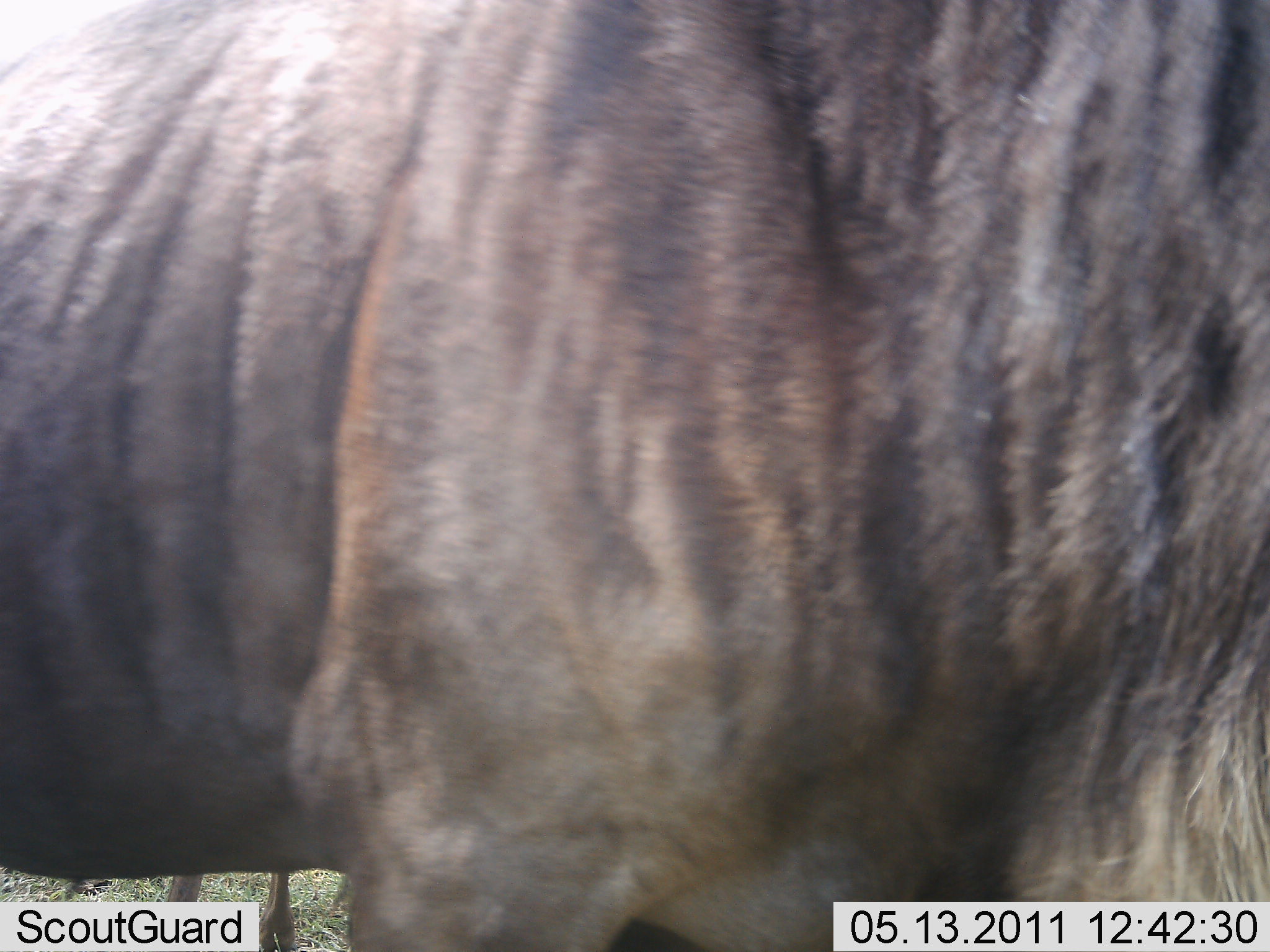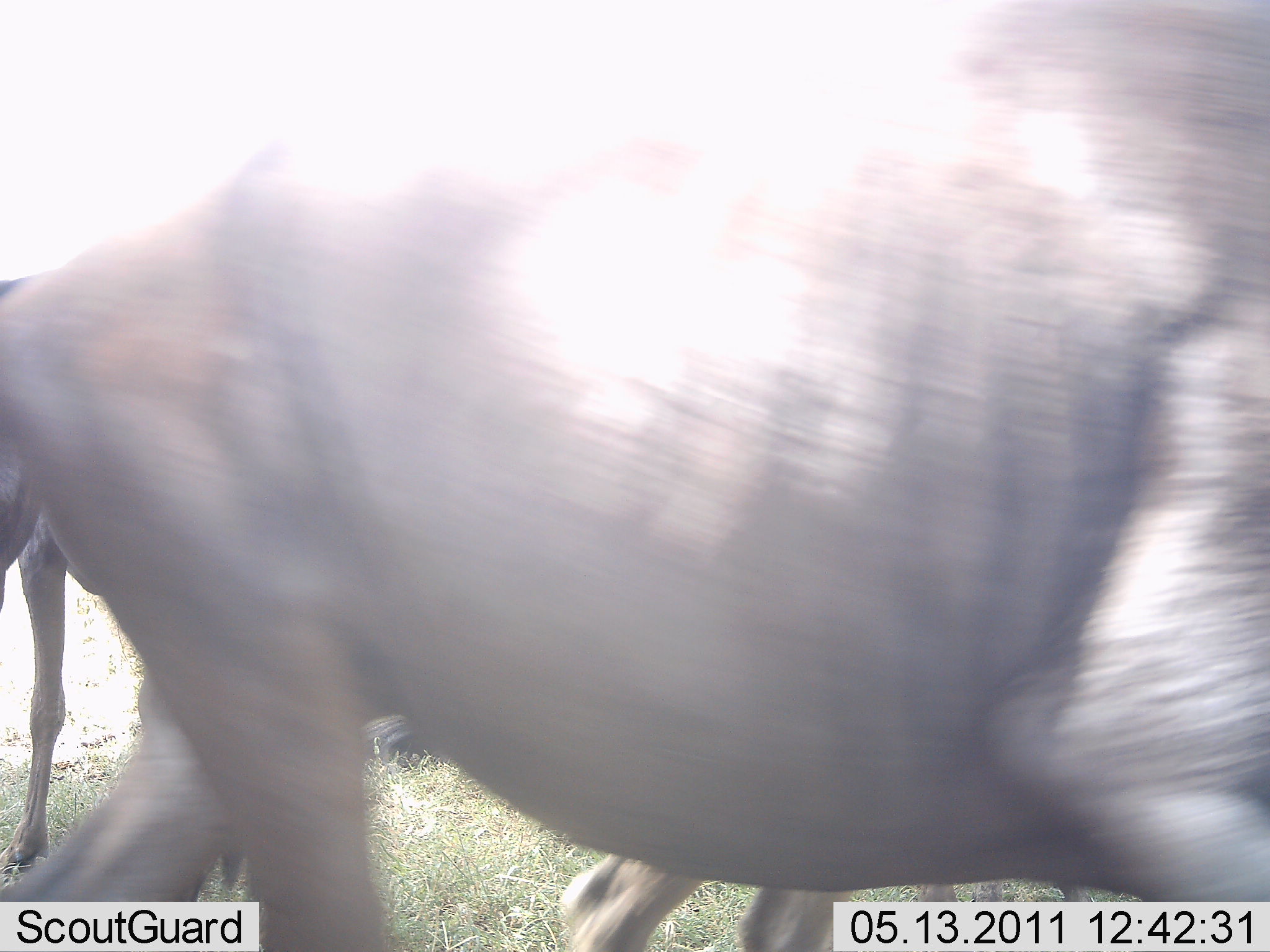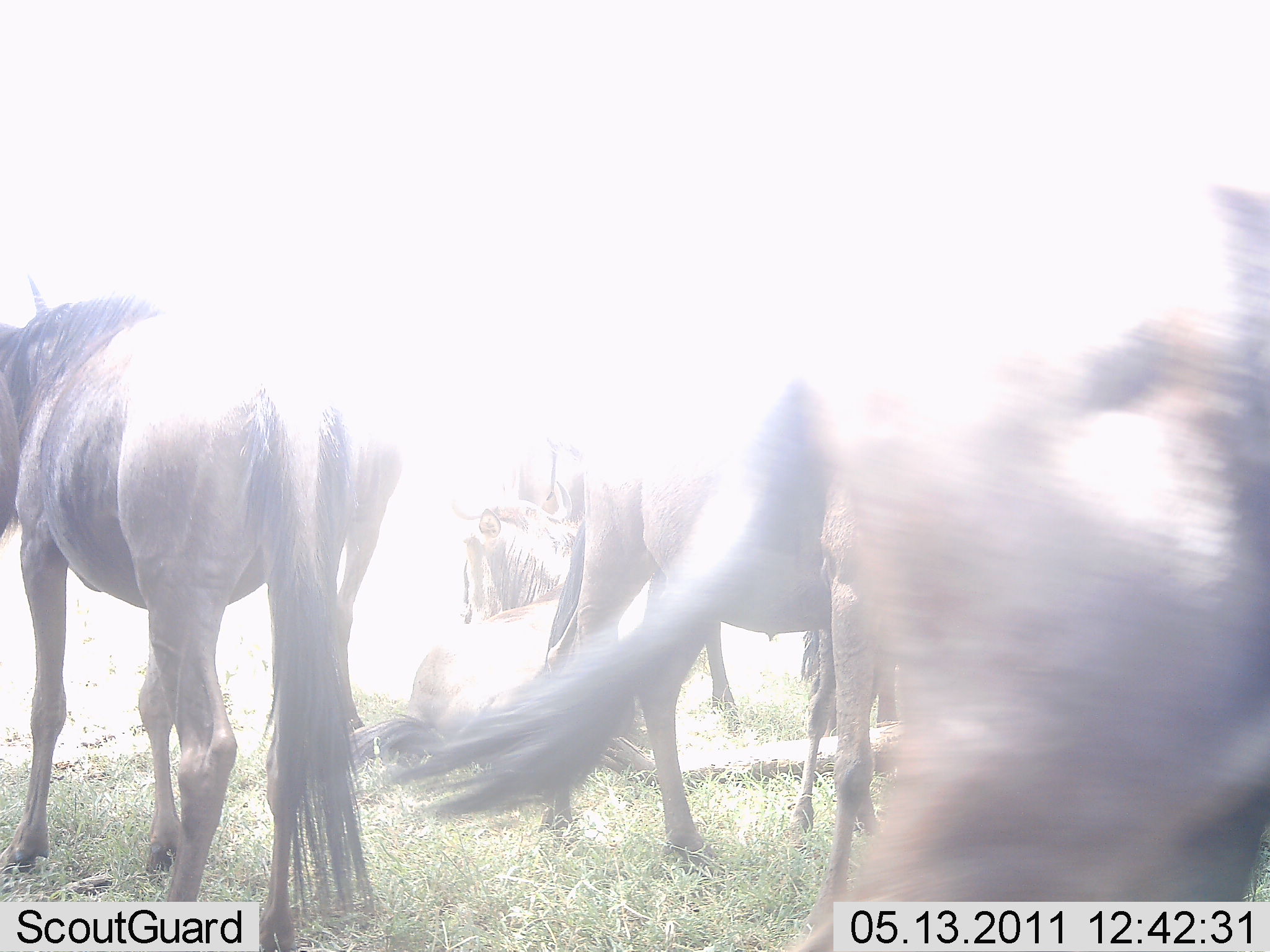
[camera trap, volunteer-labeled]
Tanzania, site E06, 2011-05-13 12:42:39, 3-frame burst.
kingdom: Animalia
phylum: Chordata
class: Mammalia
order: Artiodactyla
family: Bovidae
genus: Connochaetes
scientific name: Connochaetes taurinus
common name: blue wildebeest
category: wildebeest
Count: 3.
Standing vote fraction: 90%.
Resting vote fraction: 10%.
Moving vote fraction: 50%.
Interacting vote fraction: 0%.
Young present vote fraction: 0%.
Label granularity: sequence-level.